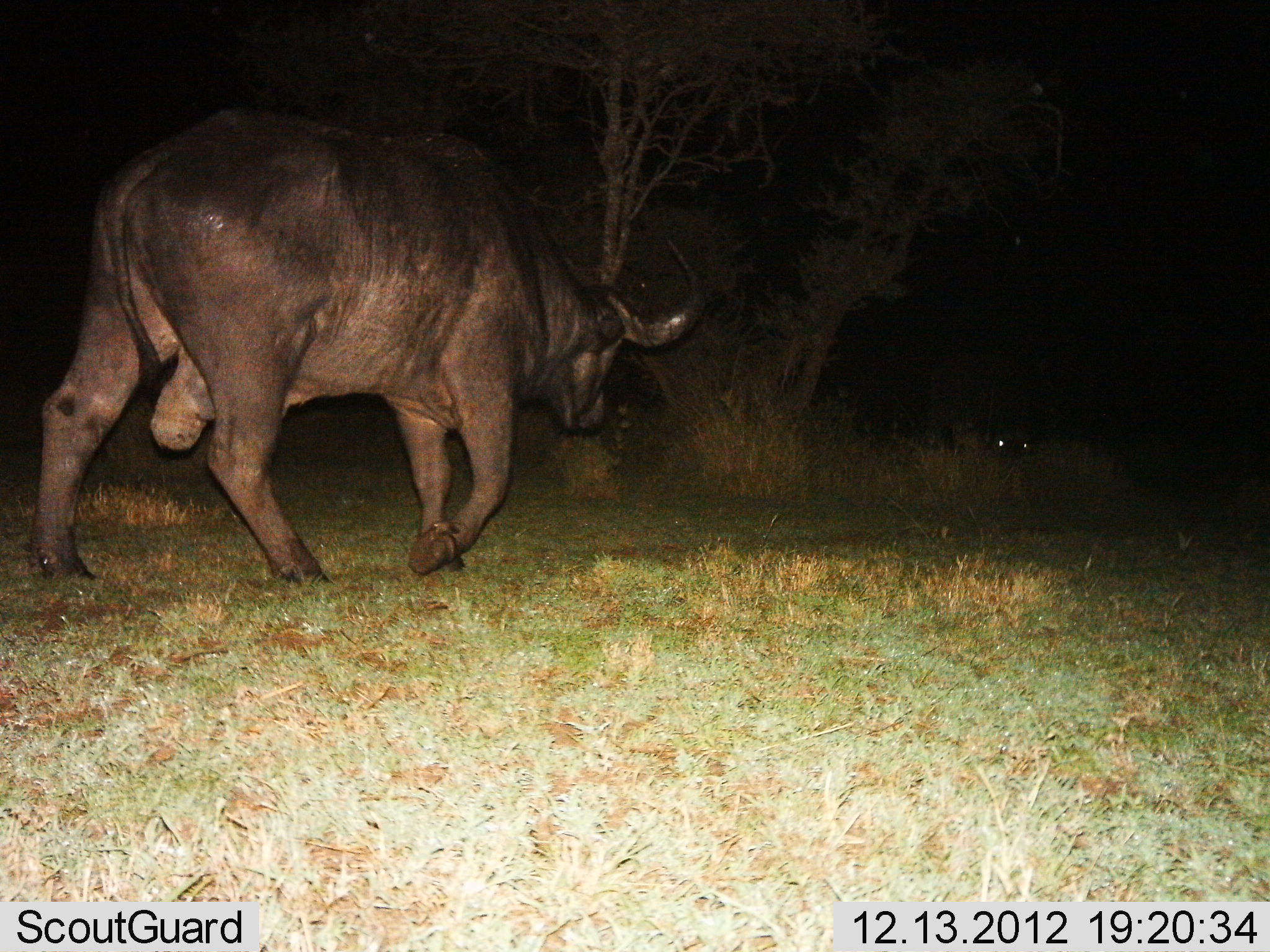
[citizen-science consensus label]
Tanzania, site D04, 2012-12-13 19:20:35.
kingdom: Animalia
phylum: Chordata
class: Mammalia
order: Artiodactyla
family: Bovidae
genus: Syncerus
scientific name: Syncerus caffer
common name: cape buffalo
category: buffalo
Buffalo (cape buffalo) (Syncerus caffer), count 1. Behavior (volunteer vote fractions): standing 12%, resting 12%, moving 100%, interacting 0%. Young present (vote fraction): 0%. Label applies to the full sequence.